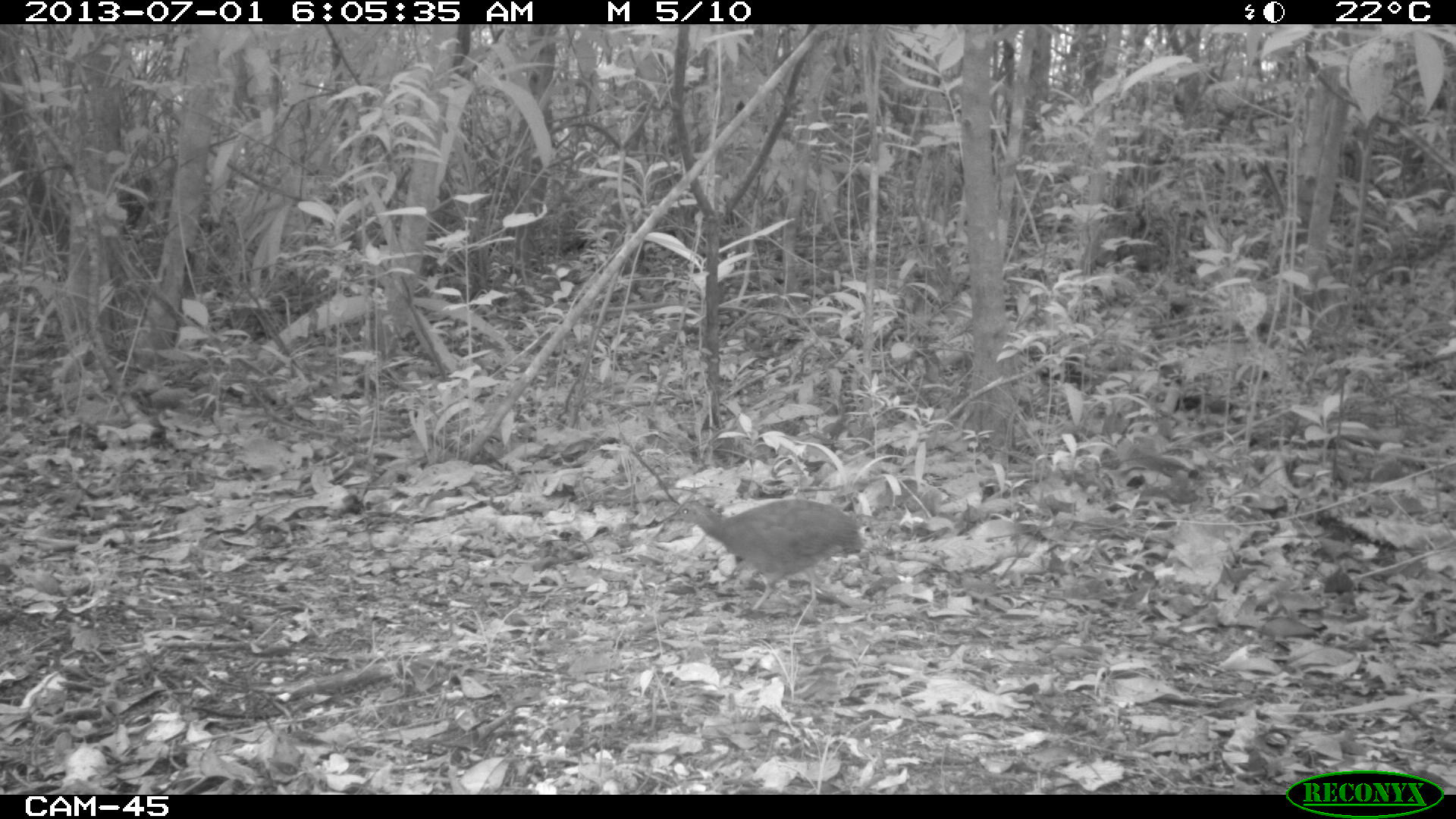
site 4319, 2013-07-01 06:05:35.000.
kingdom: Animalia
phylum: Chordata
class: Aves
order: Tinamiformes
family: Tinamidae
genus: Tinamus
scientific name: Tinamus major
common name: great tinamou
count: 1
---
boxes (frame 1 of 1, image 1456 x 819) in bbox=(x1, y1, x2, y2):
tinamus major: bbox=(663, 498, 865, 612)